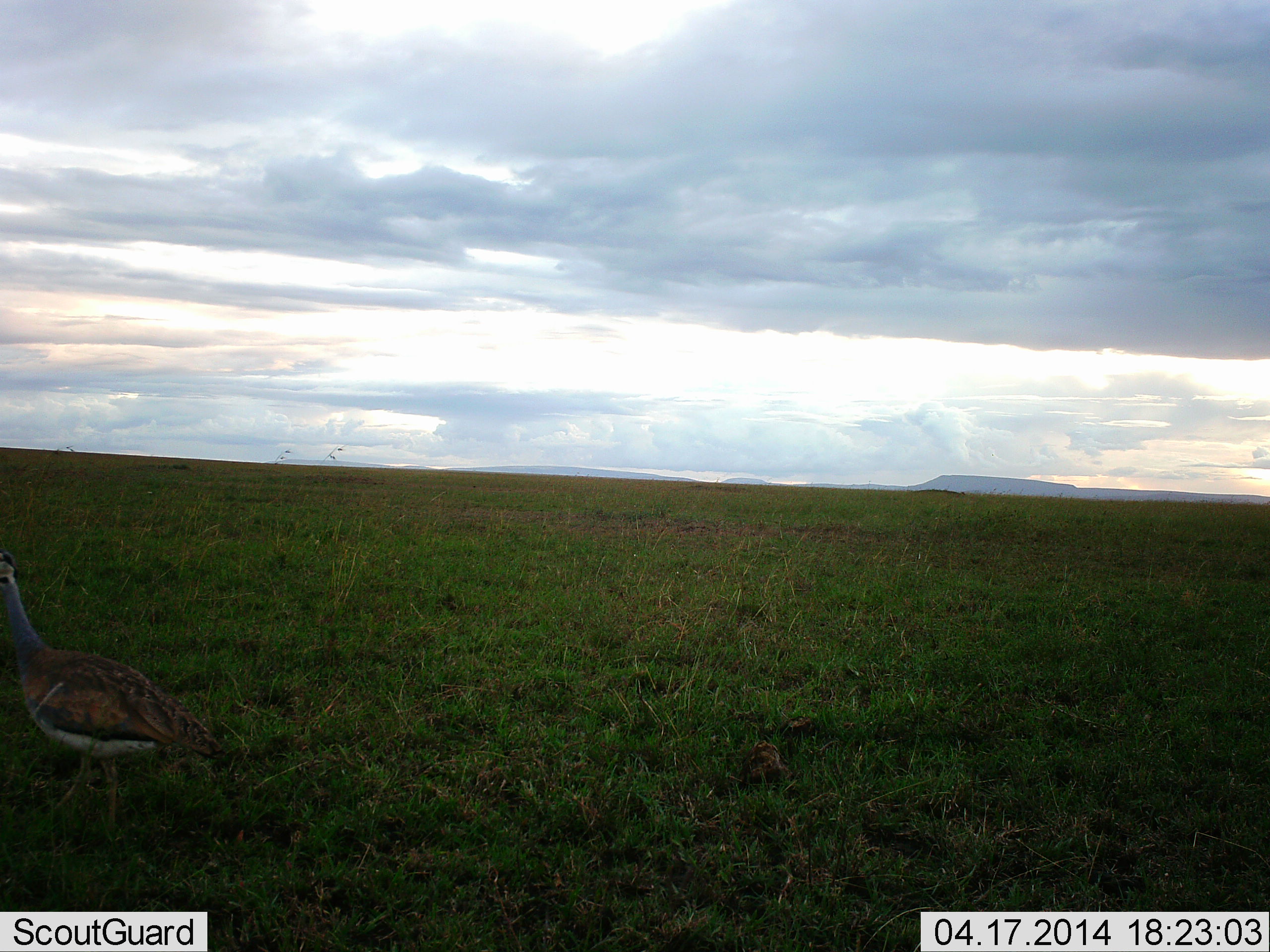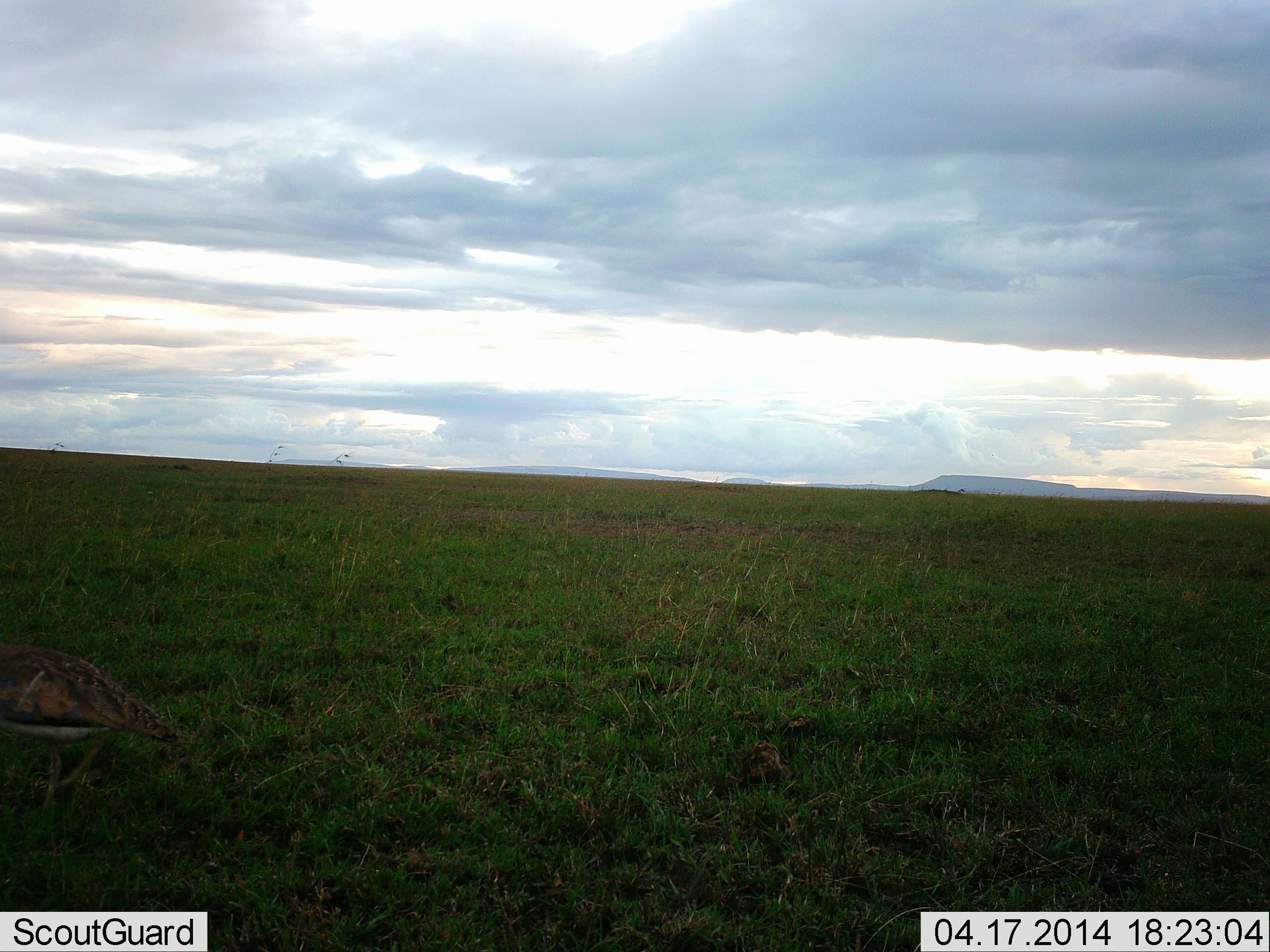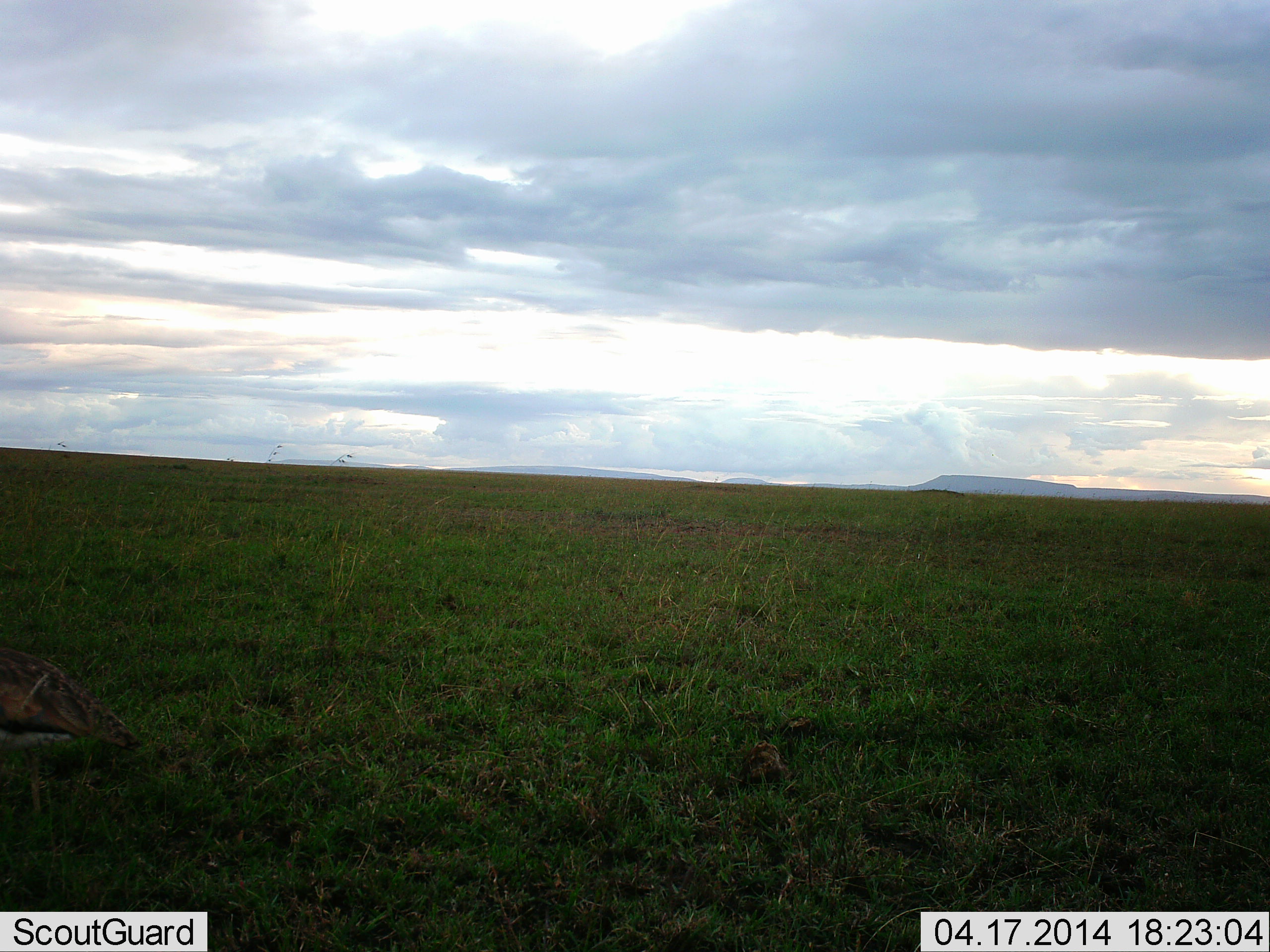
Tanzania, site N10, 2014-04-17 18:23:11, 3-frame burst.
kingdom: Animalia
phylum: Chordata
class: Aves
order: Otidiformes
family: Otididae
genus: Ardeotis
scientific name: Ardeotis kori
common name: kori bustard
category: koribustard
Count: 1.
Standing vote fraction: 10%.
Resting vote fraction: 0%.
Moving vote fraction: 90%.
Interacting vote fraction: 0%.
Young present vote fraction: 0%.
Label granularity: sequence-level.